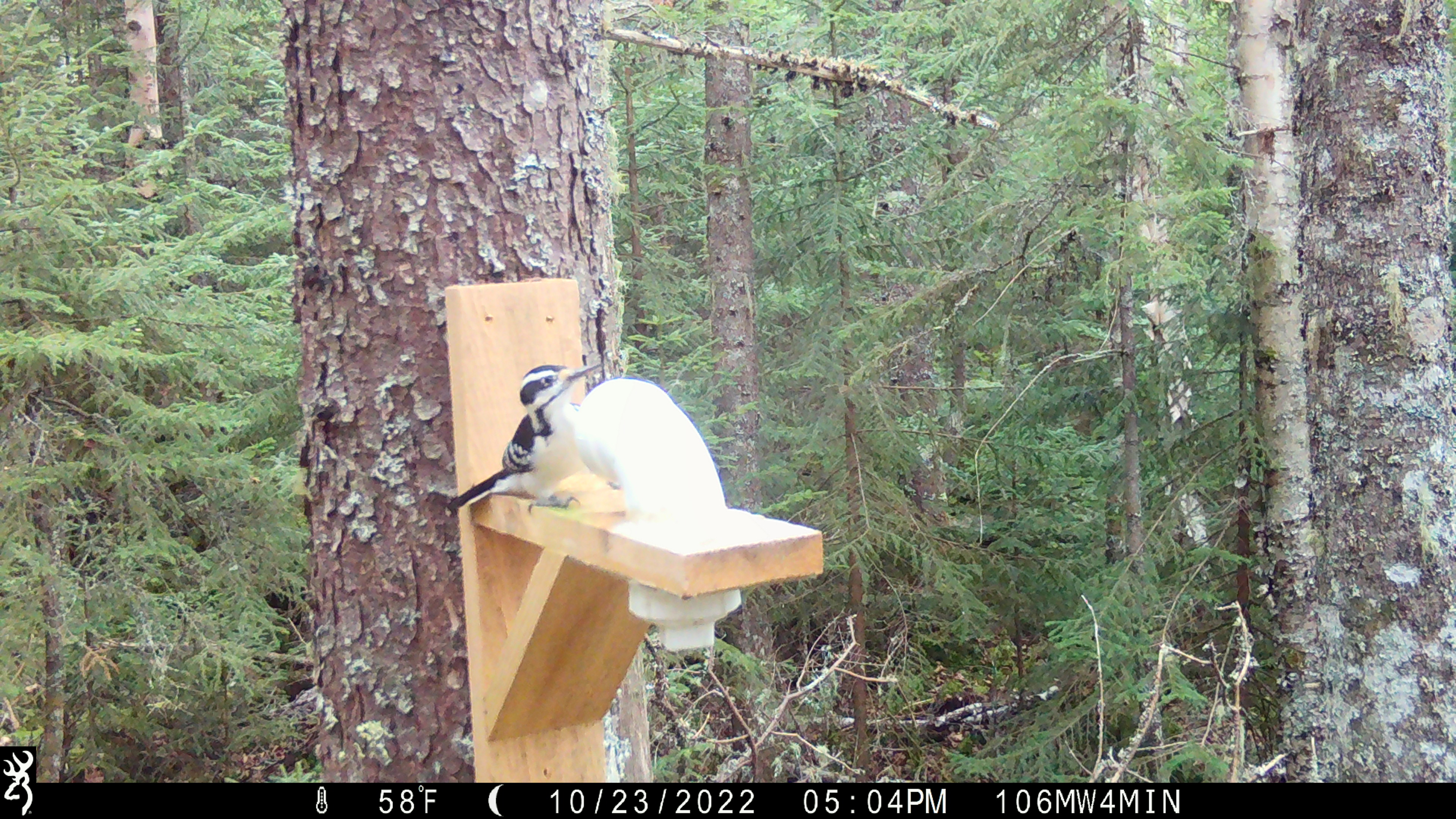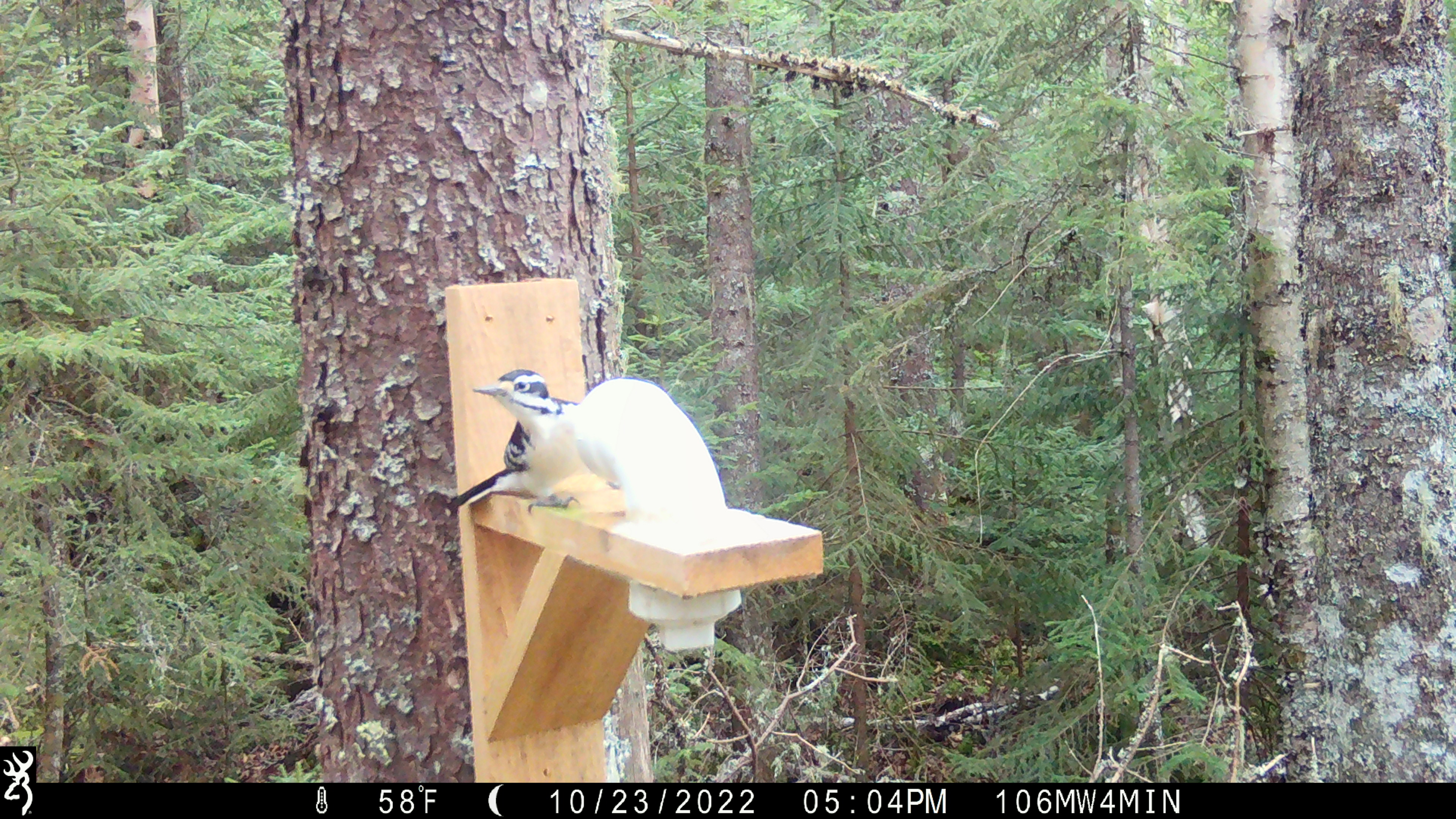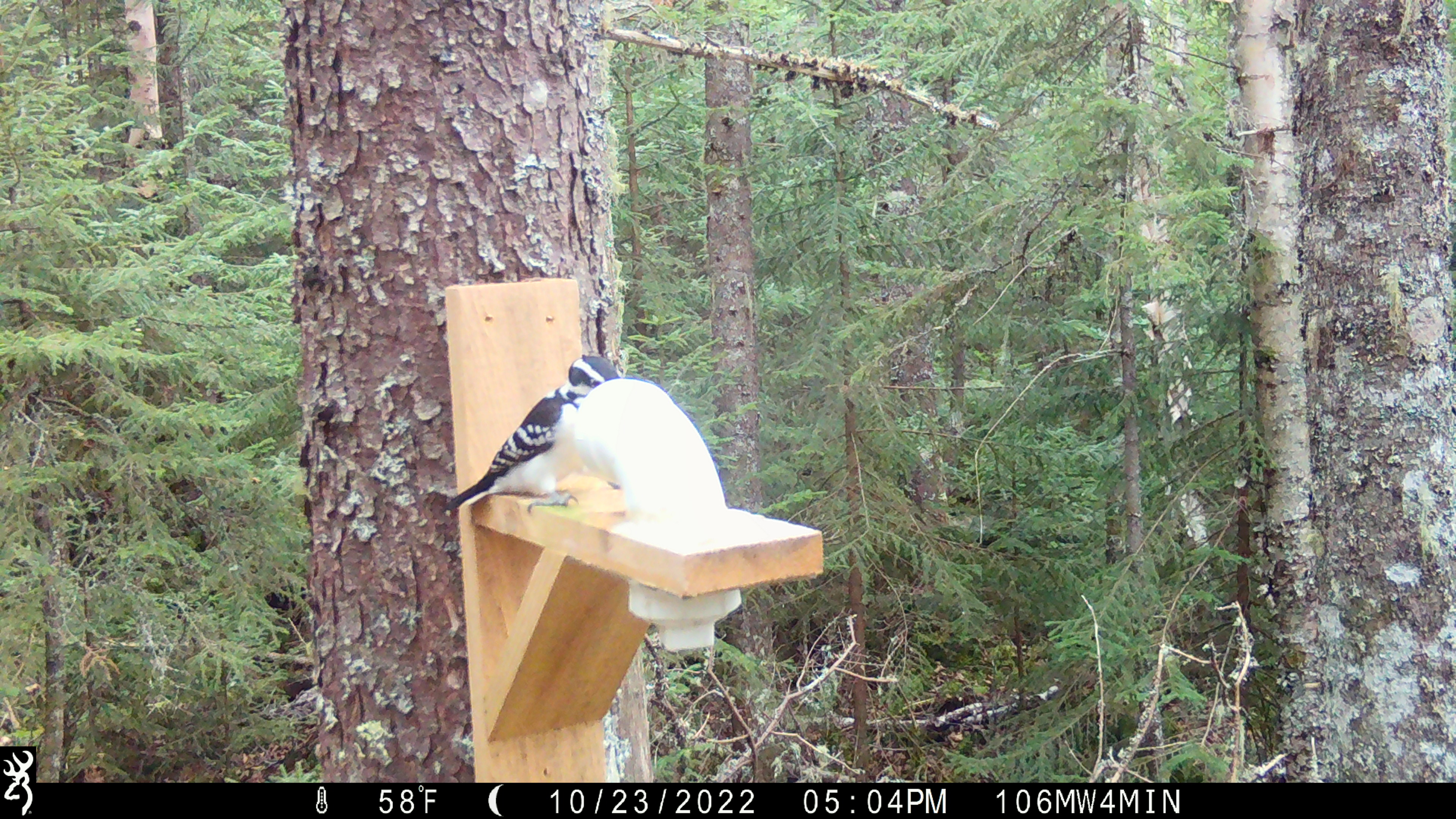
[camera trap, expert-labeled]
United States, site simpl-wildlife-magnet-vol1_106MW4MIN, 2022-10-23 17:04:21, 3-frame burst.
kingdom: Animalia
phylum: Chordata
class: Aves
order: Piciformes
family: Picidae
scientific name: Picidae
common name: woodpecker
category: woodpecker sp.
Woodpecker sp. (woodpecker) (Picidae).